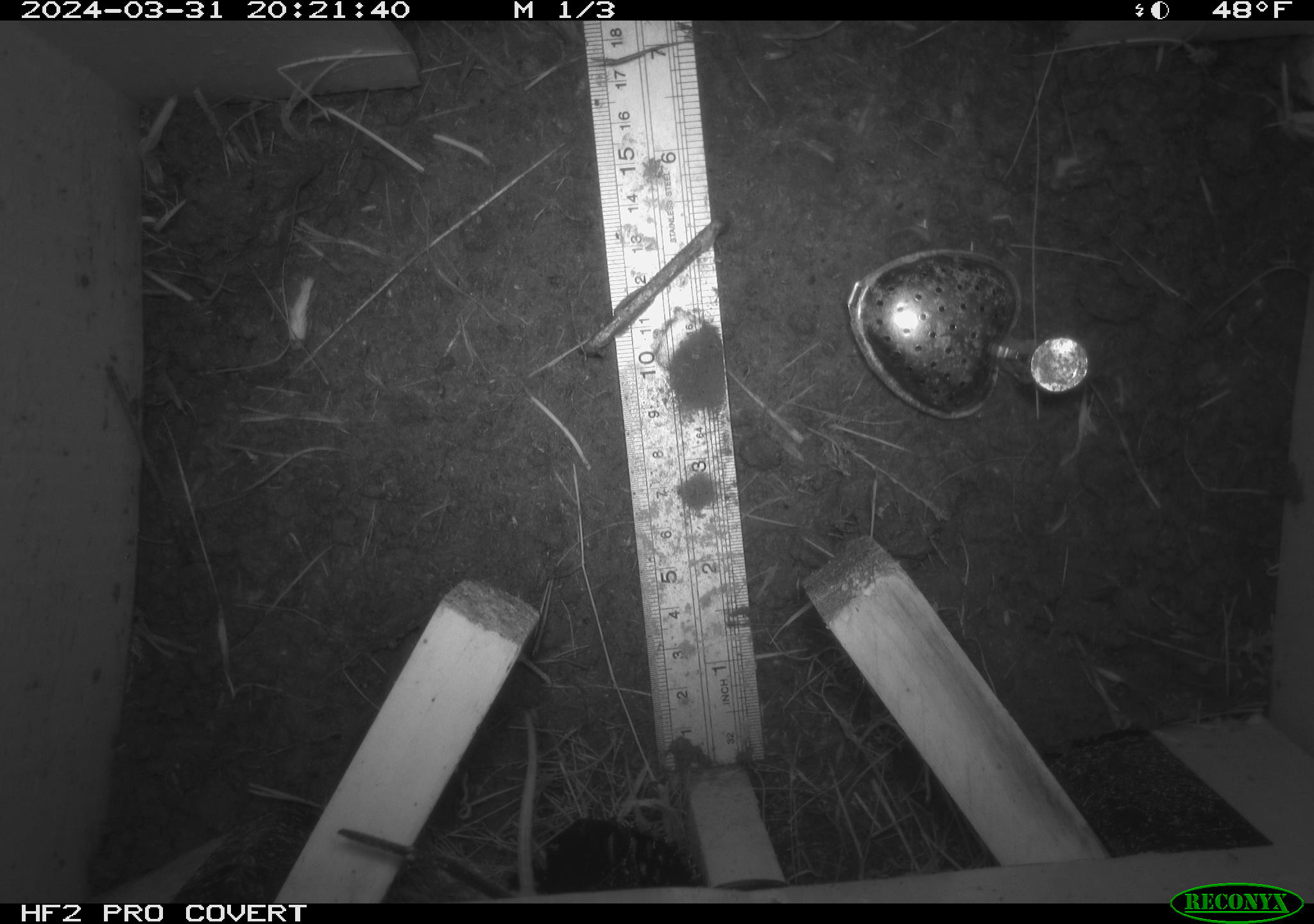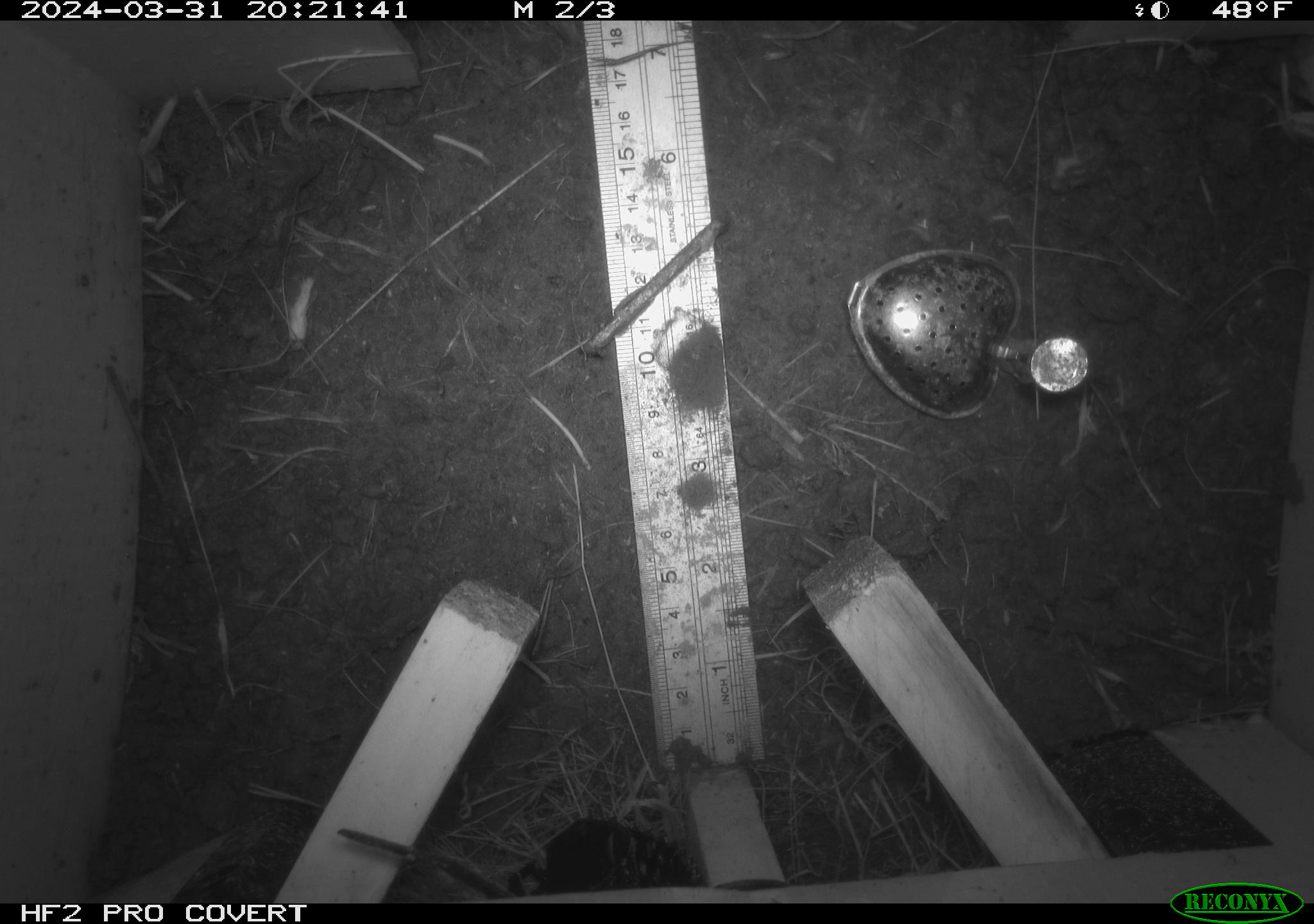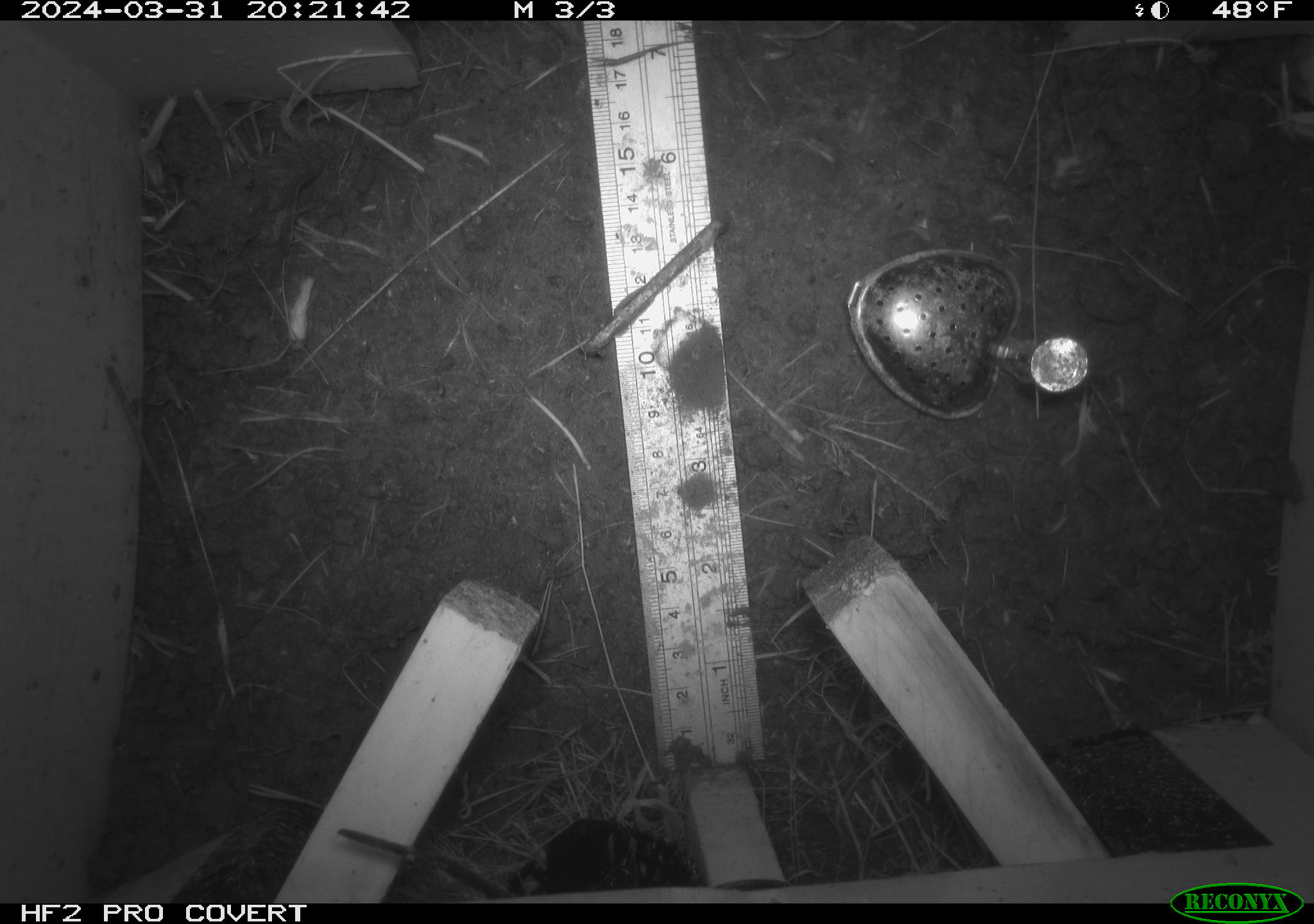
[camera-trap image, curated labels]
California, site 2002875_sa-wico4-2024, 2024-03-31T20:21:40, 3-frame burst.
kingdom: Animalia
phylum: Chordata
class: Mammalia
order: Rodentia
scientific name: Rodentia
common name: rodent